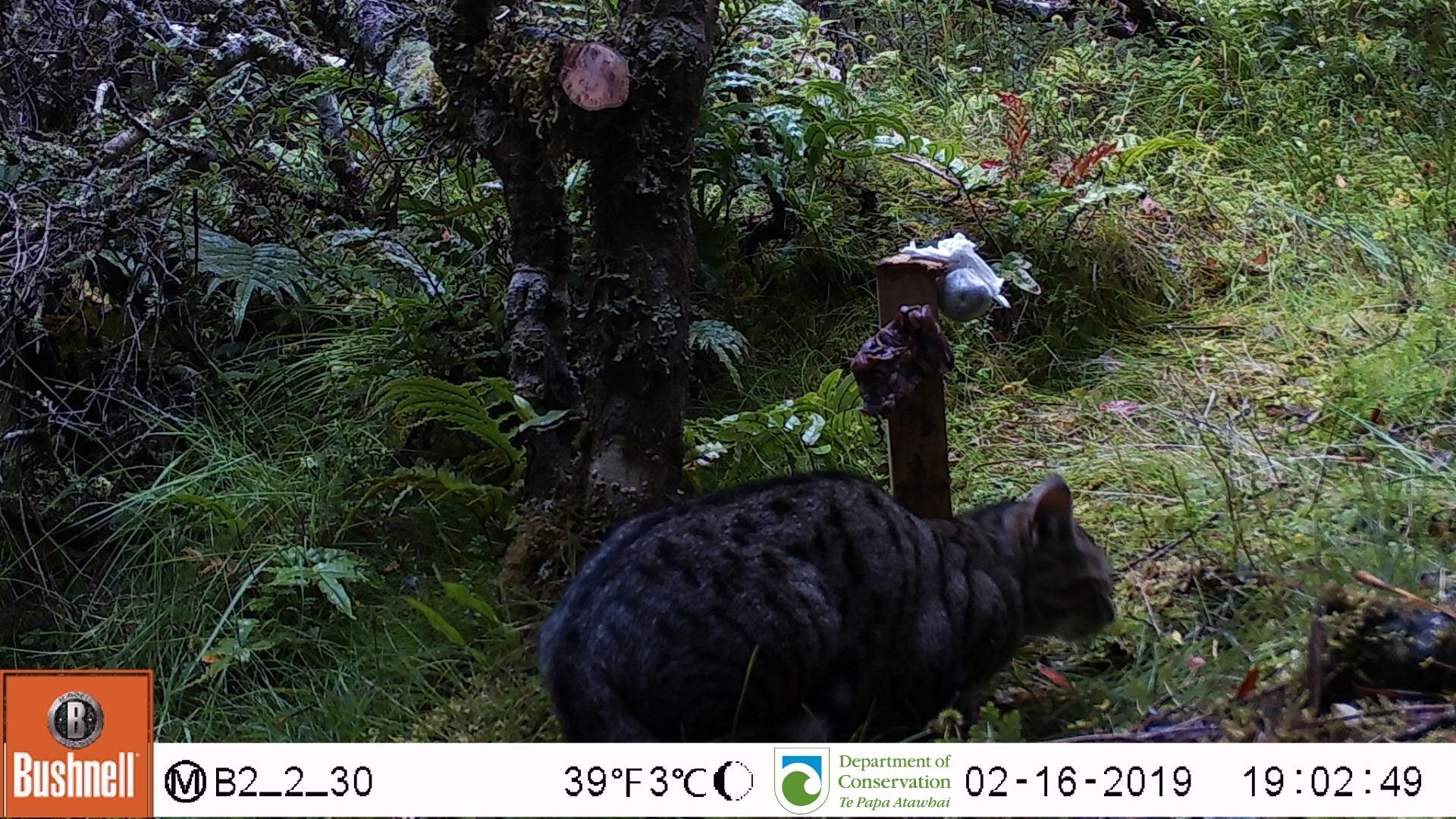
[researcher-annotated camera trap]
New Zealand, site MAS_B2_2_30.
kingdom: Animalia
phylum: Chordata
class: Mammalia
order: Carnivora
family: Felidae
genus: Felis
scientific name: Felis catus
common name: domestic cat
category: cat